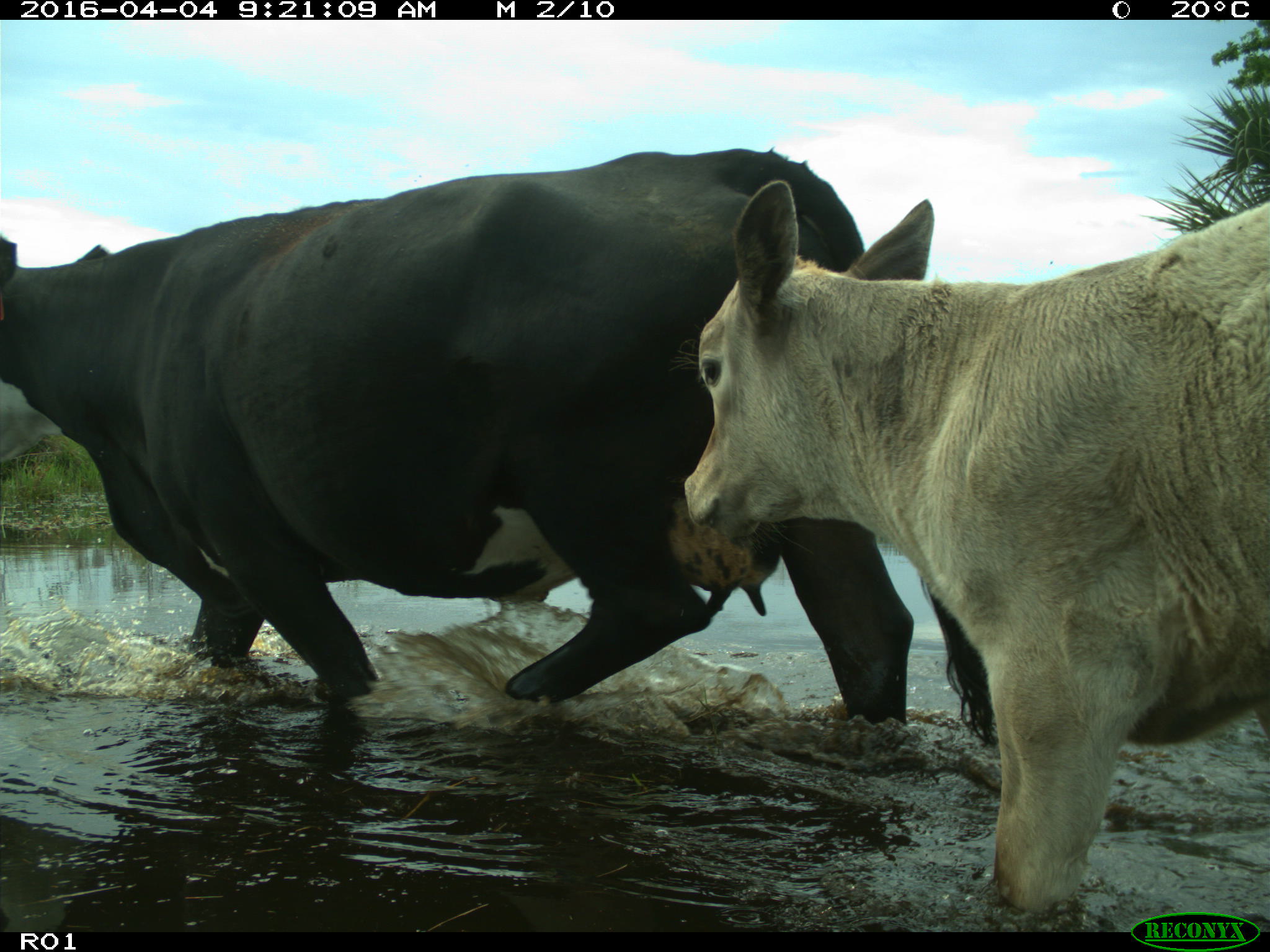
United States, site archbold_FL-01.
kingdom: Animalia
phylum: Chordata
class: Mammalia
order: Artiodactyla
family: Bovidae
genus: Bos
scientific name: Bos taurus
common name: domestic cow